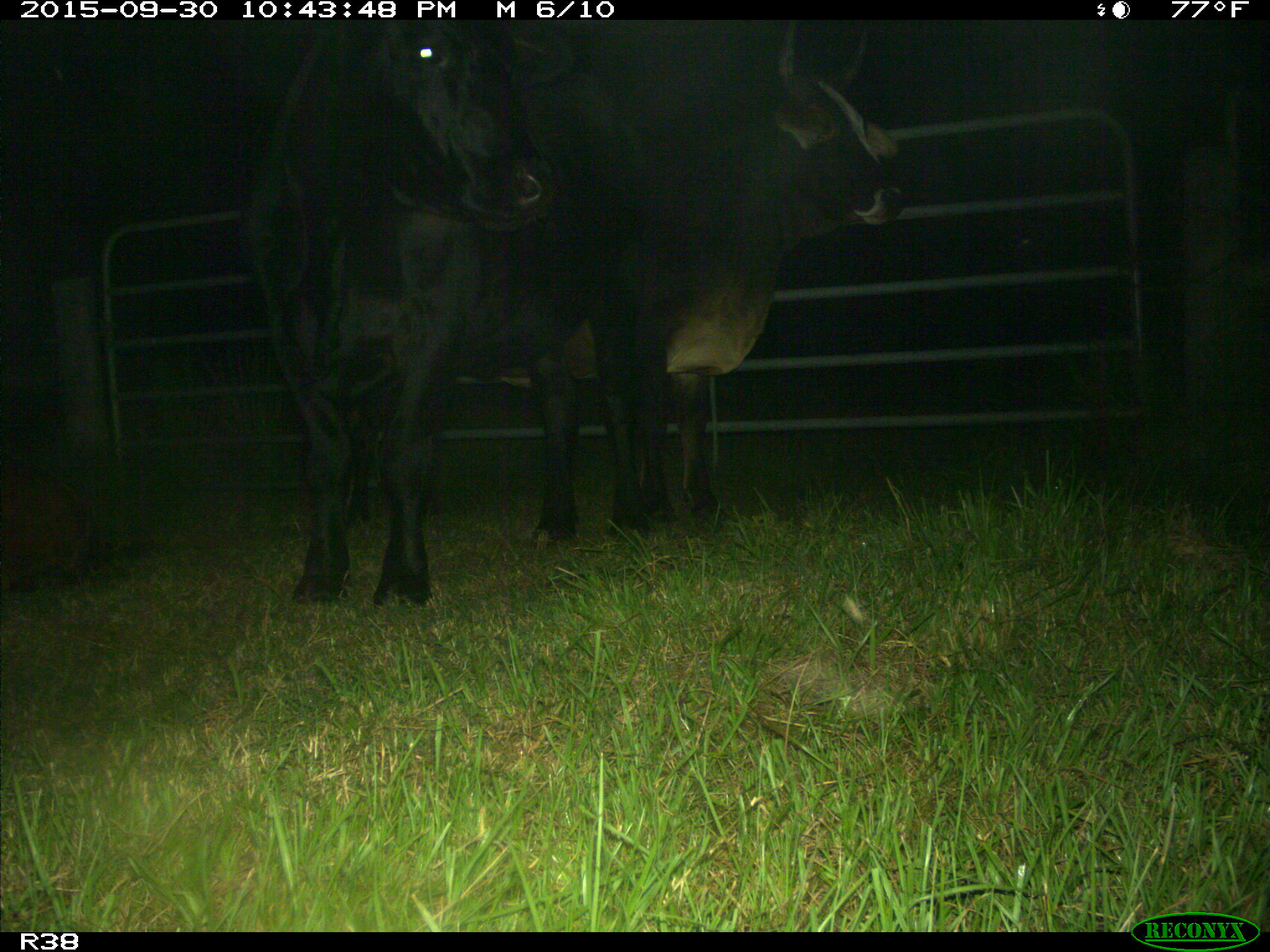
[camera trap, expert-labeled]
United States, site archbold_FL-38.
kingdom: Animalia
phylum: Chordata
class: Mammalia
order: Artiodactyla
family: Bovidae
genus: Bos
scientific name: Bos taurus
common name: domestic cow